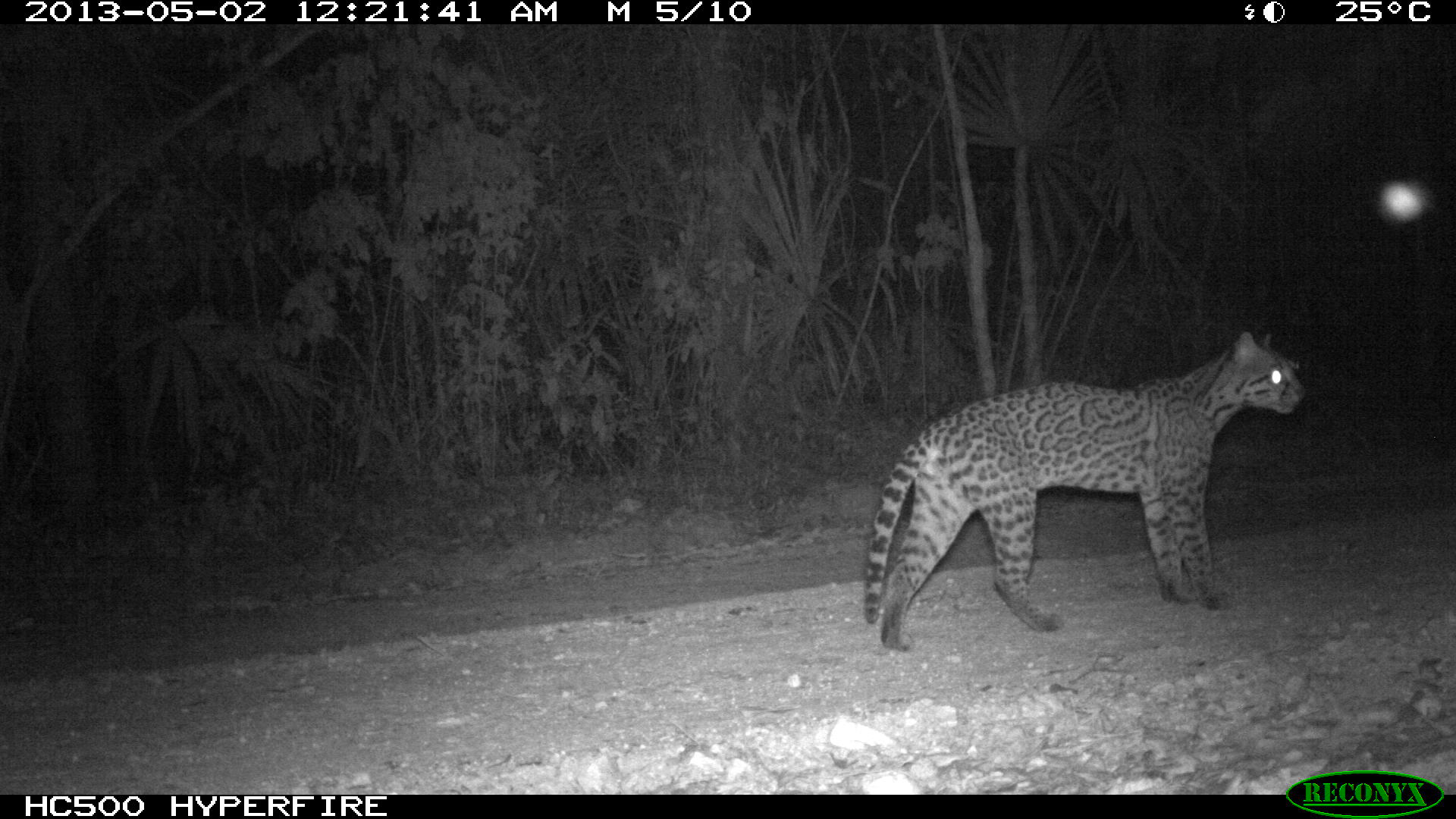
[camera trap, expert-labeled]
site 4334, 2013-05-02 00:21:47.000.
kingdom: Animalia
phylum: Chordata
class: Mammalia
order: Carnivora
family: Felidae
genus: Leopardus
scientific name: Leopardus pardalis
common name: ocelot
Leopardus pardalis (ocelot), count 1, sex female.